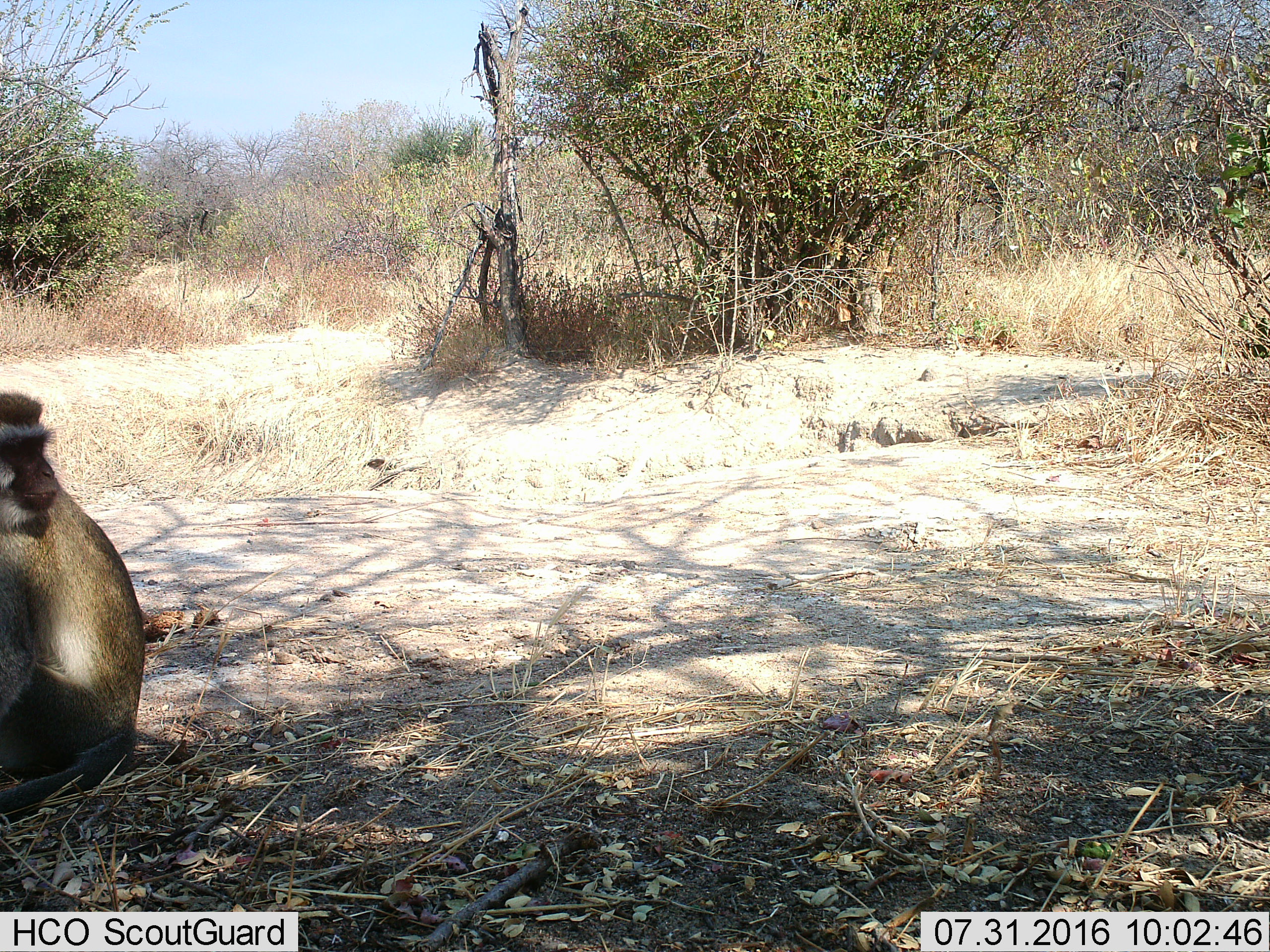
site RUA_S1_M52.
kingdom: Animalia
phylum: Chordata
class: Mammalia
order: Primates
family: Cercopithecidae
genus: Chlorocebus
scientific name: Chlorocebus pygerythrus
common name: vervet monkey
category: monkeyvervet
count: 1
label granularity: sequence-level